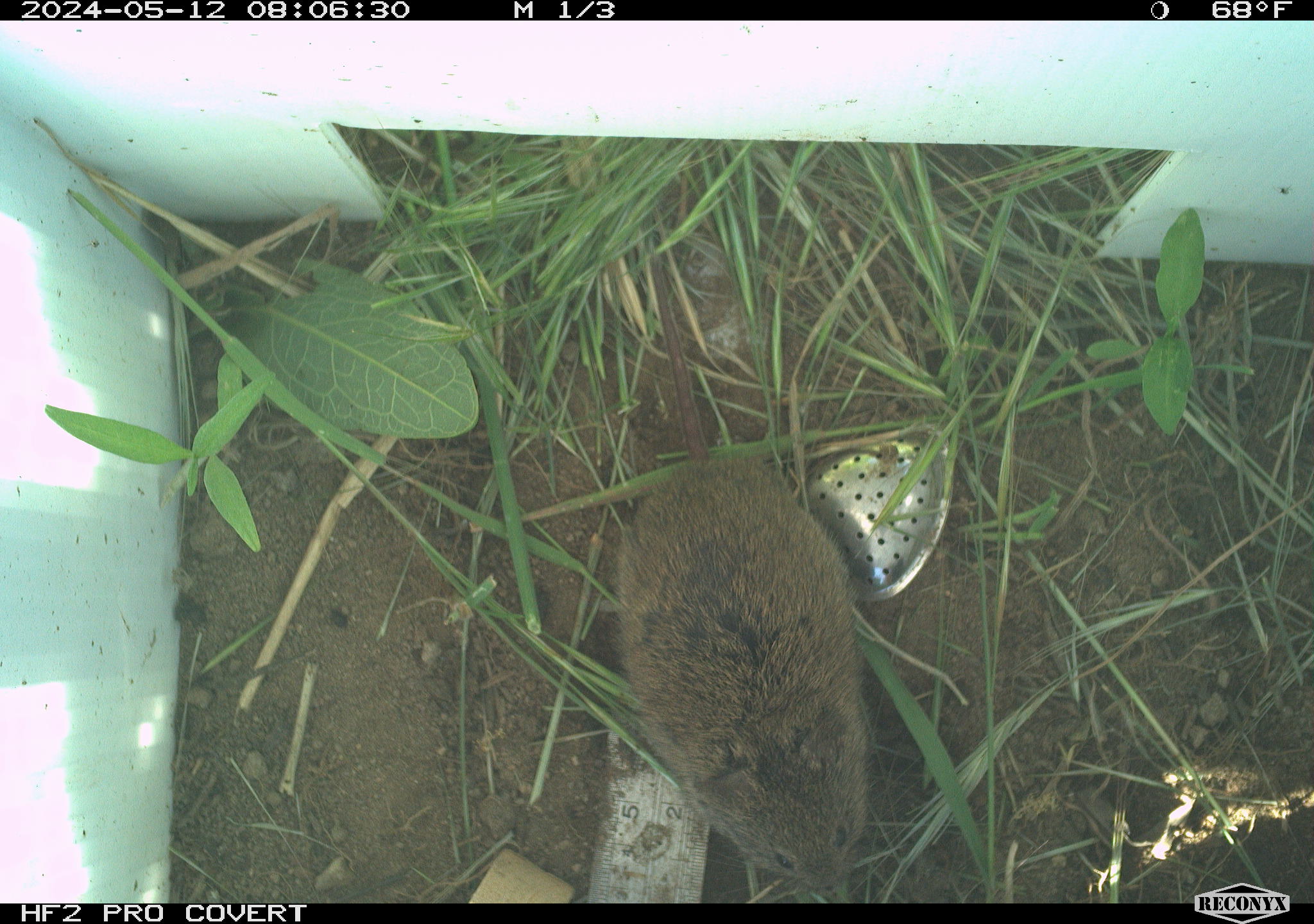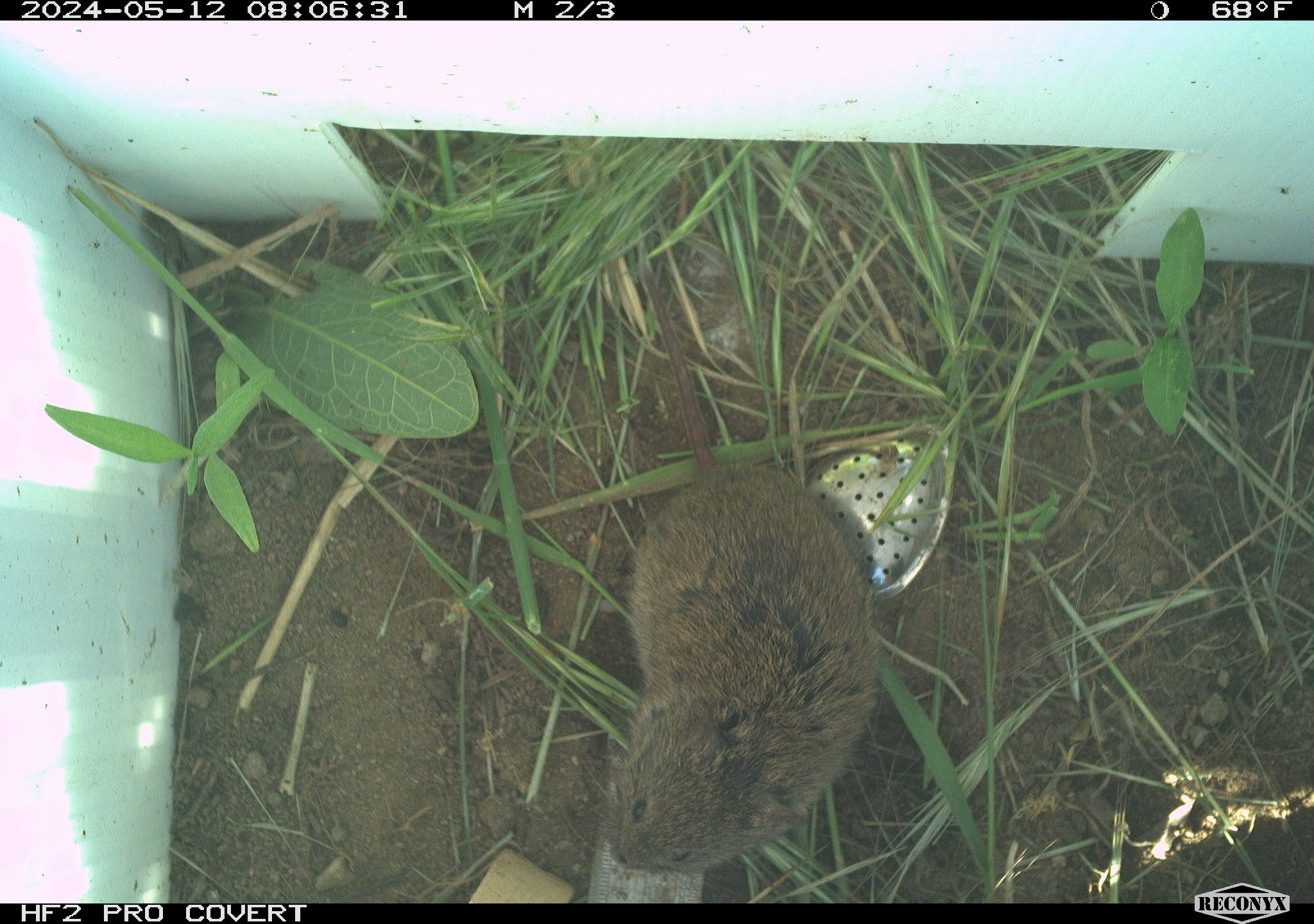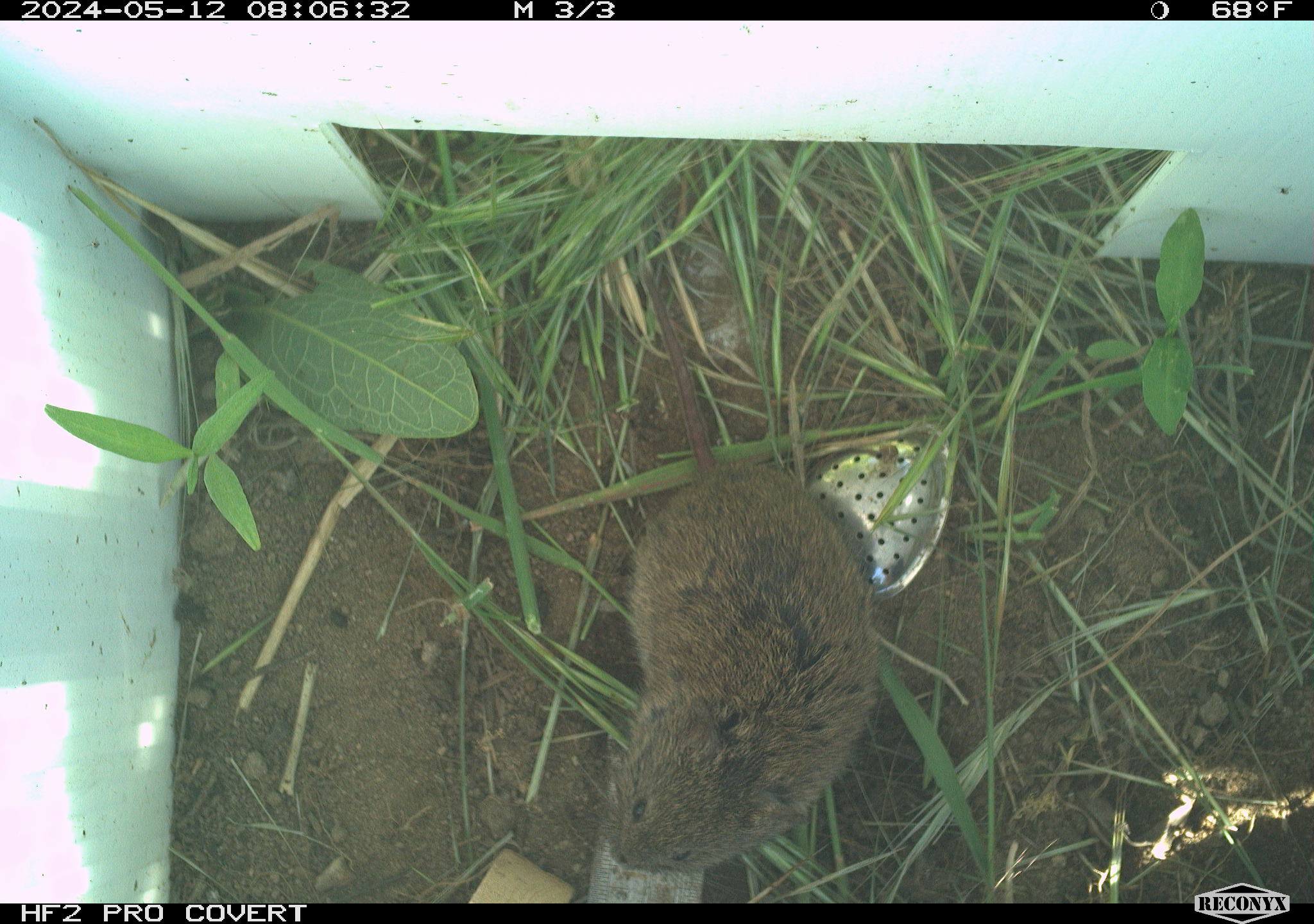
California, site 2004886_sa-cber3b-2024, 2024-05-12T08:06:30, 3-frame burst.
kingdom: Animalia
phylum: Chordata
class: Mammalia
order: Rodentia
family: Cricetidae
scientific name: Arvicolinae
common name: voles, lemmings, and muskrats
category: arvicolinae subfamily